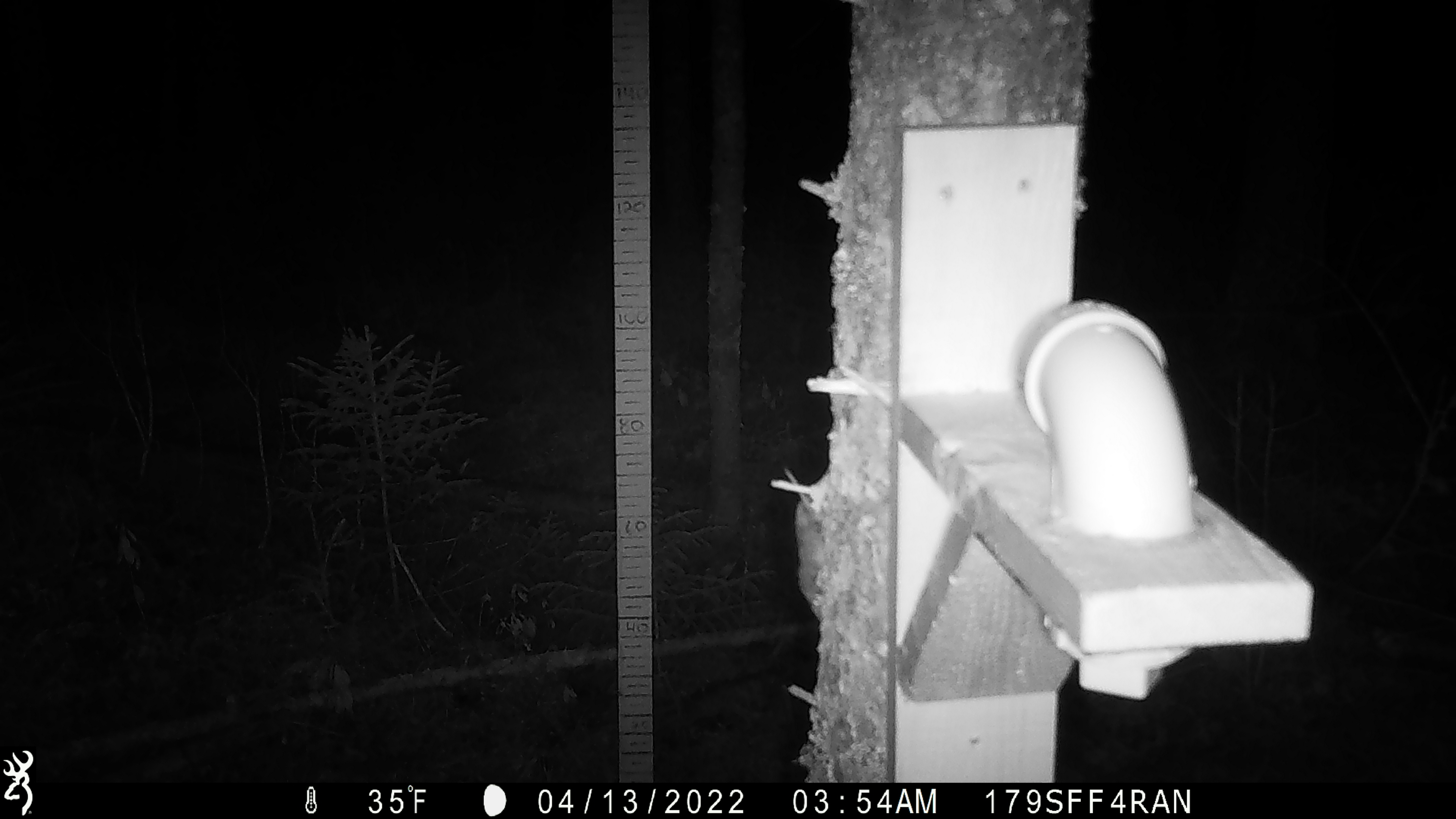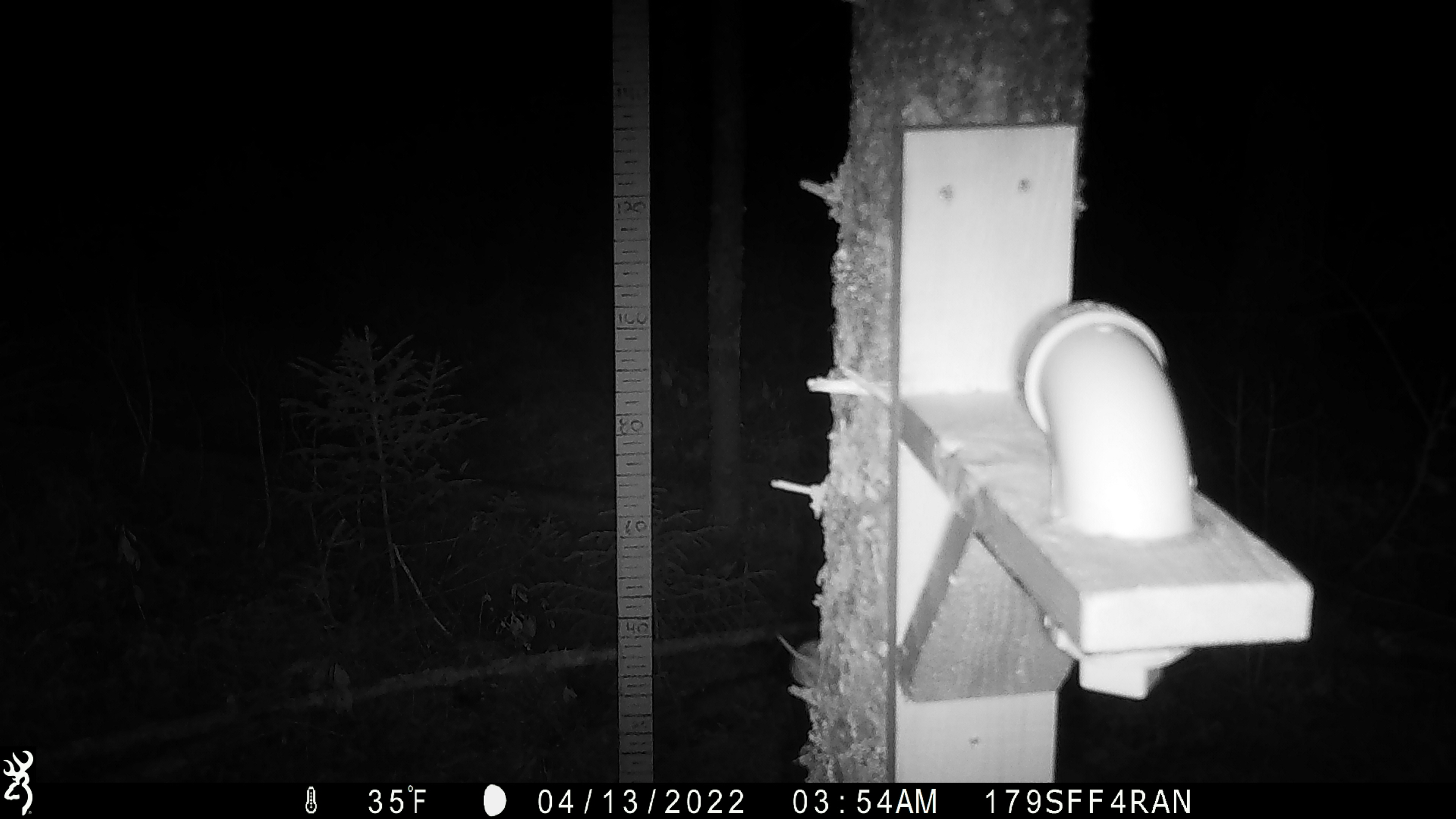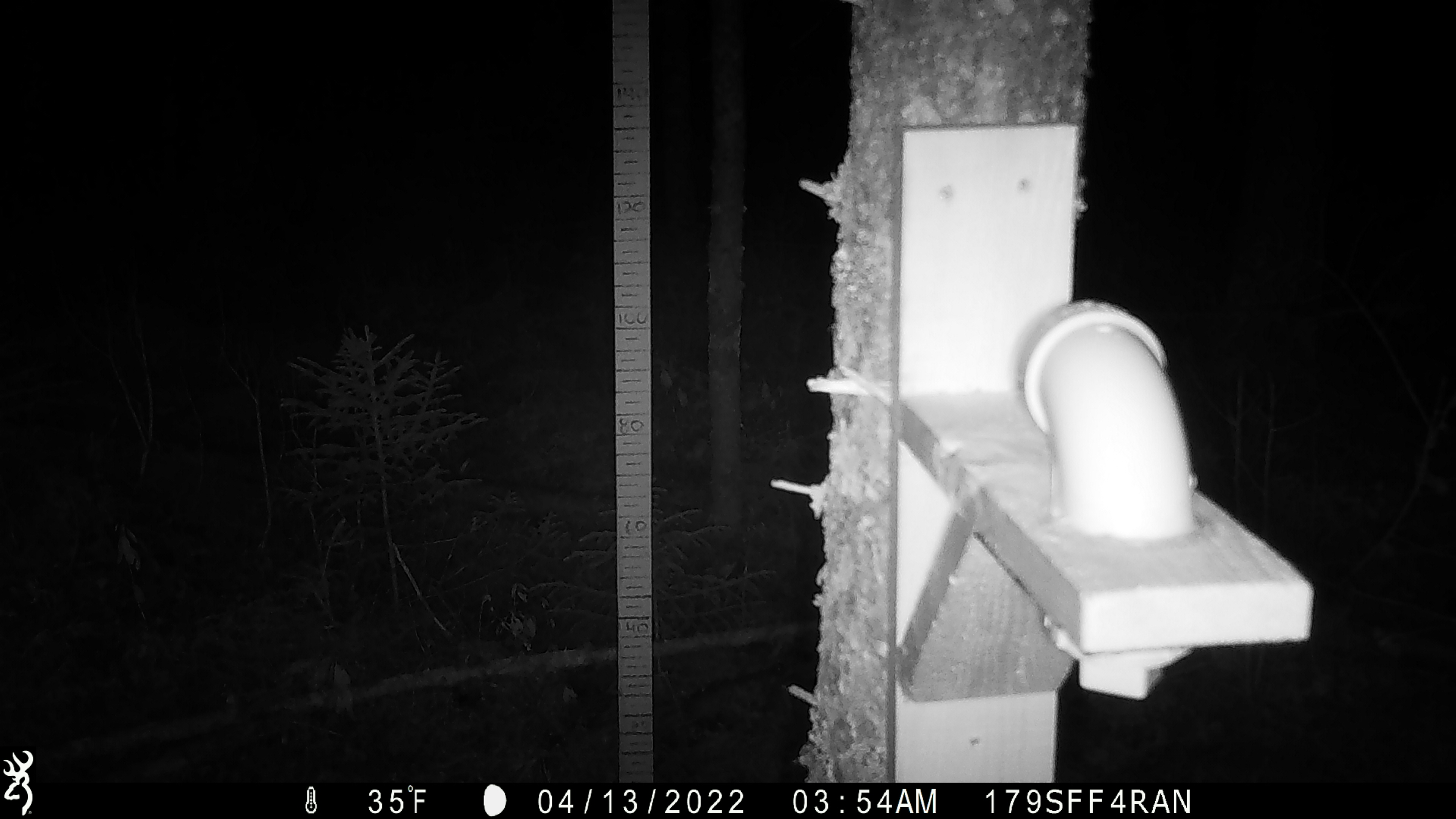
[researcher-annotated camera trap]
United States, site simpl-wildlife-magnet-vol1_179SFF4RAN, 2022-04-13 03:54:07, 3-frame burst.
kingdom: Animalia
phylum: Chordata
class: Mammalia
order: Rodentia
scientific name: Rodentia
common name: mouse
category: mouse sp.